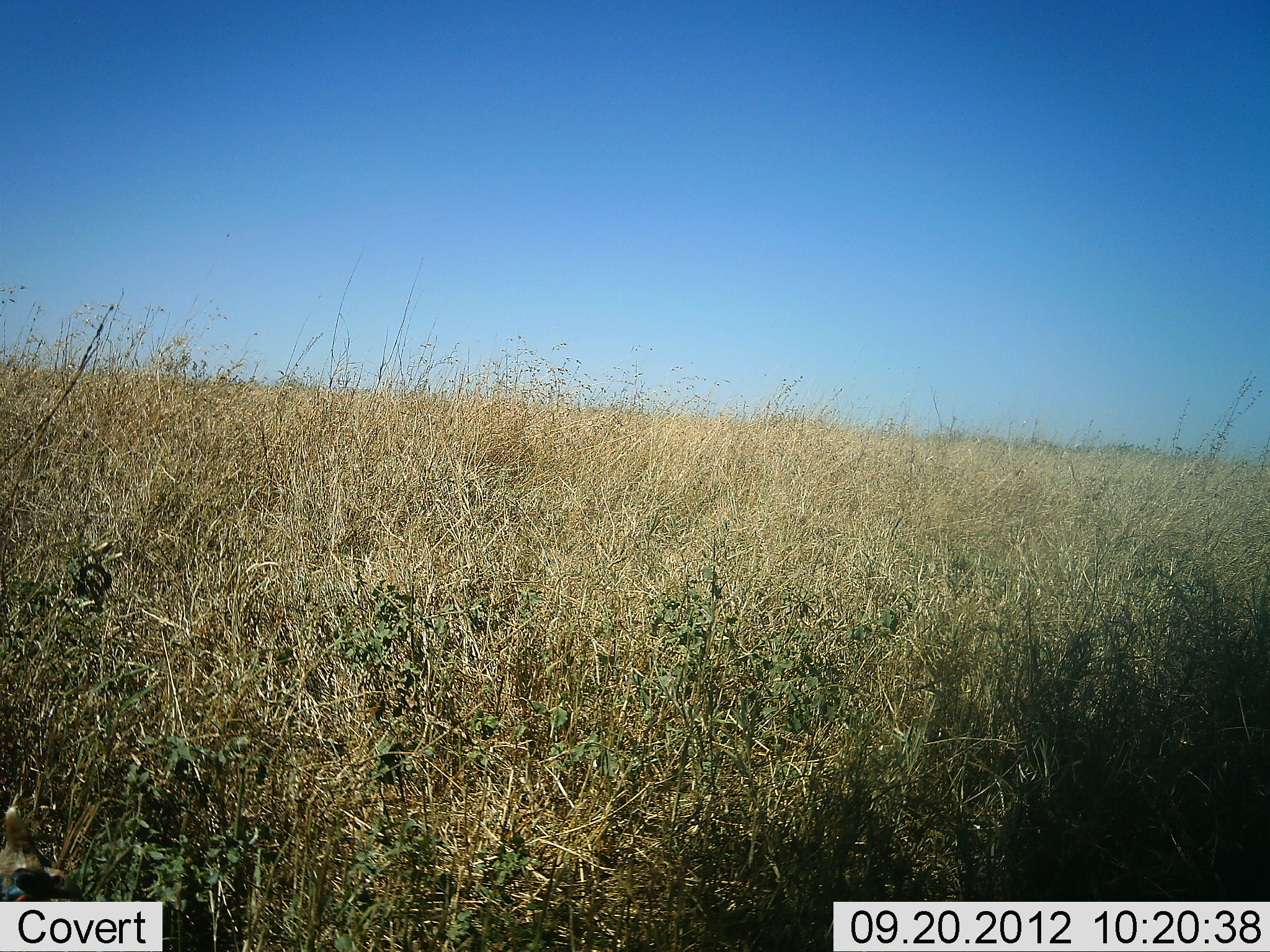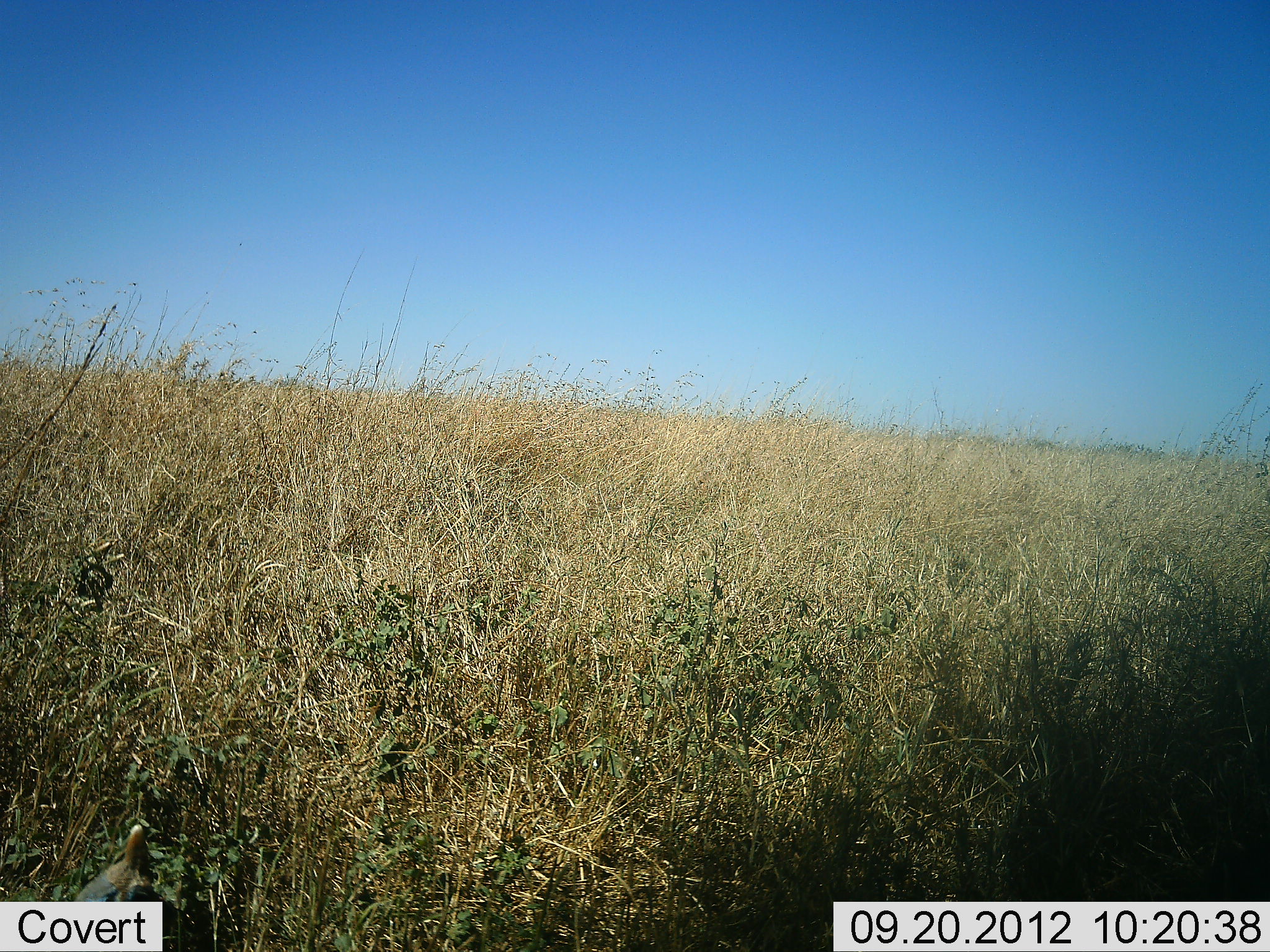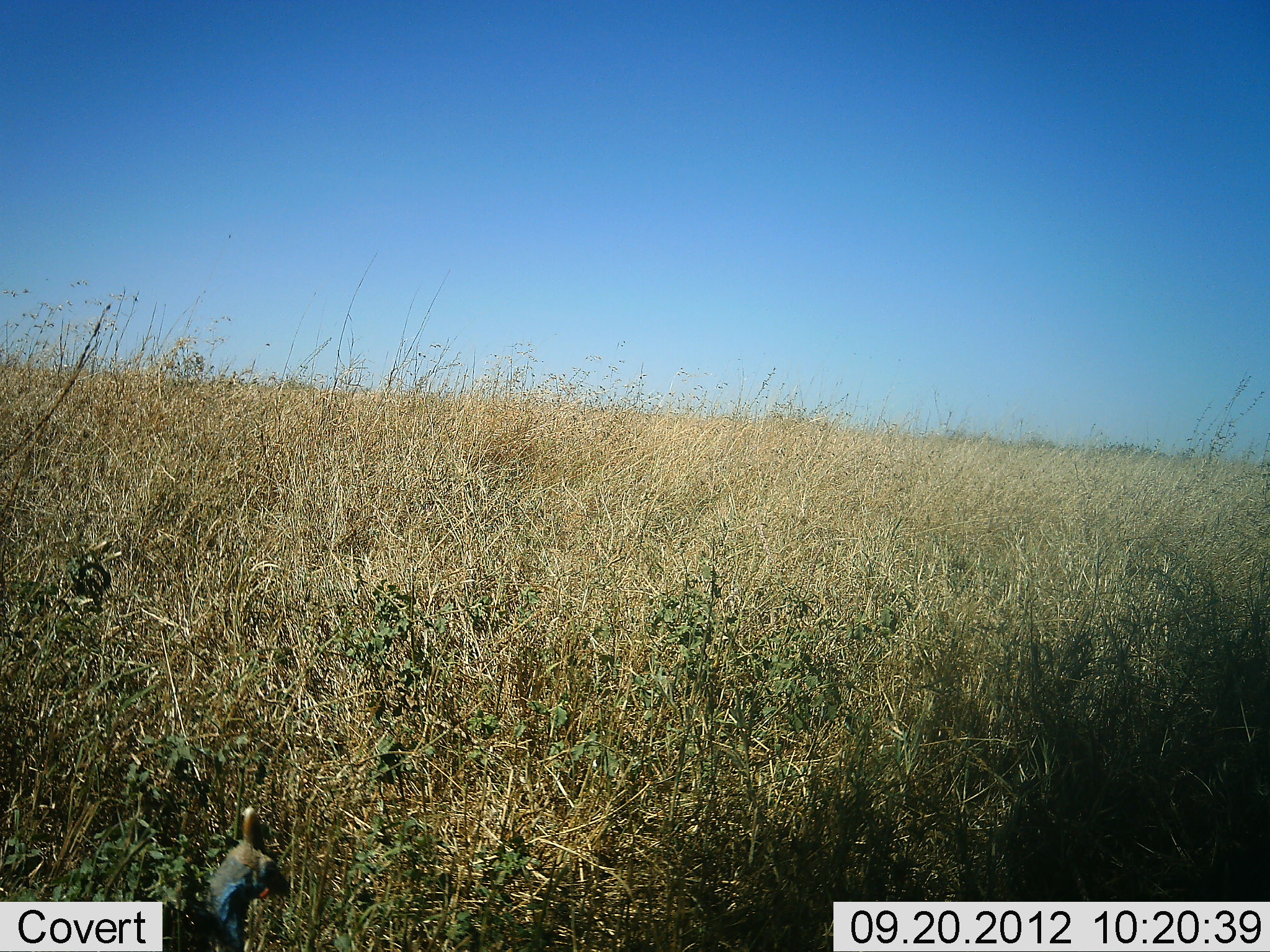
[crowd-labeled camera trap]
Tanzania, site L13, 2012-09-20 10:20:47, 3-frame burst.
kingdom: Animalia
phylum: Chordata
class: Aves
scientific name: Aves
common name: bird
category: otherbird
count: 1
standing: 10%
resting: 0%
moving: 90%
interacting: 0%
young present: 0%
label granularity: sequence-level